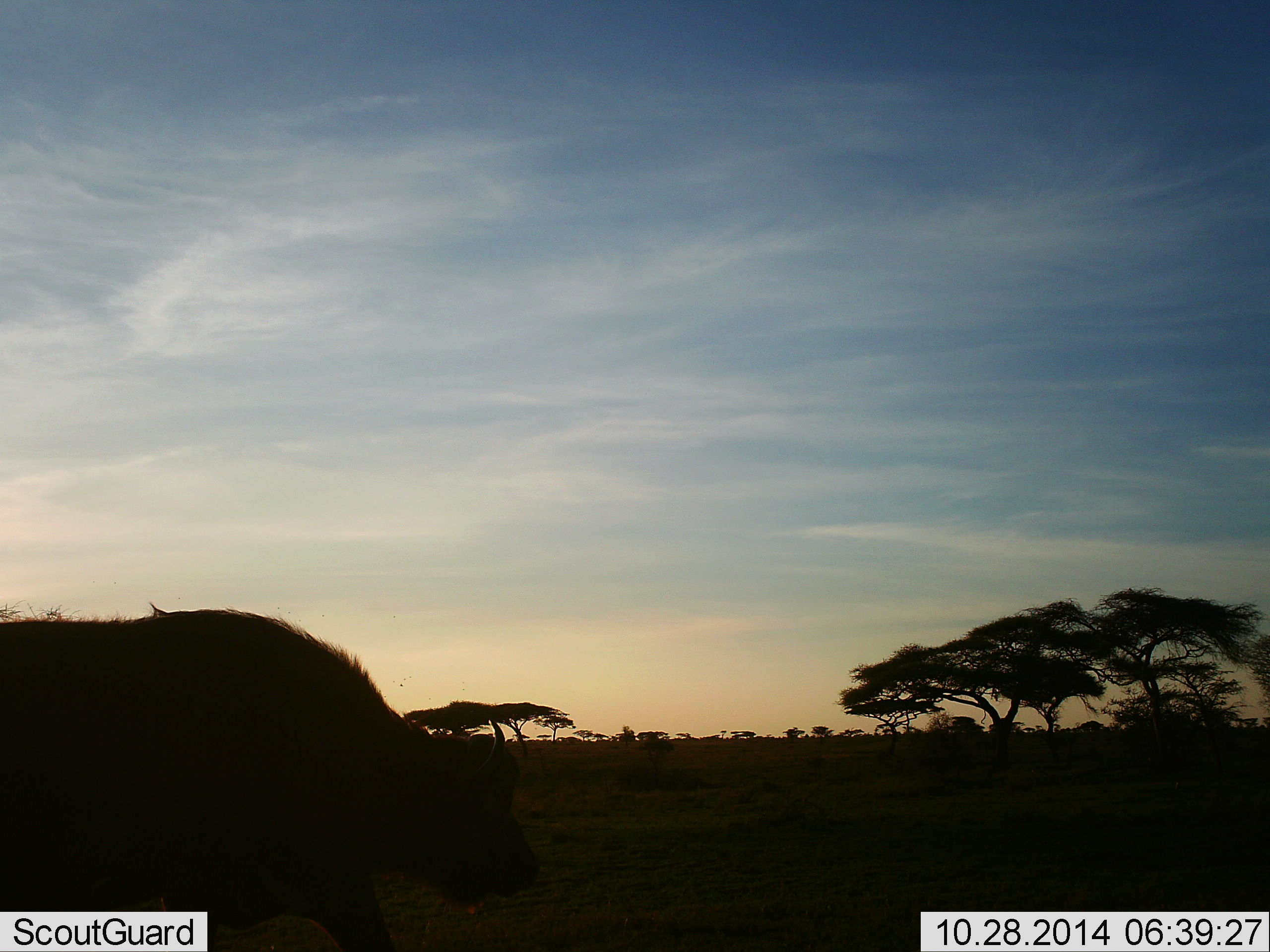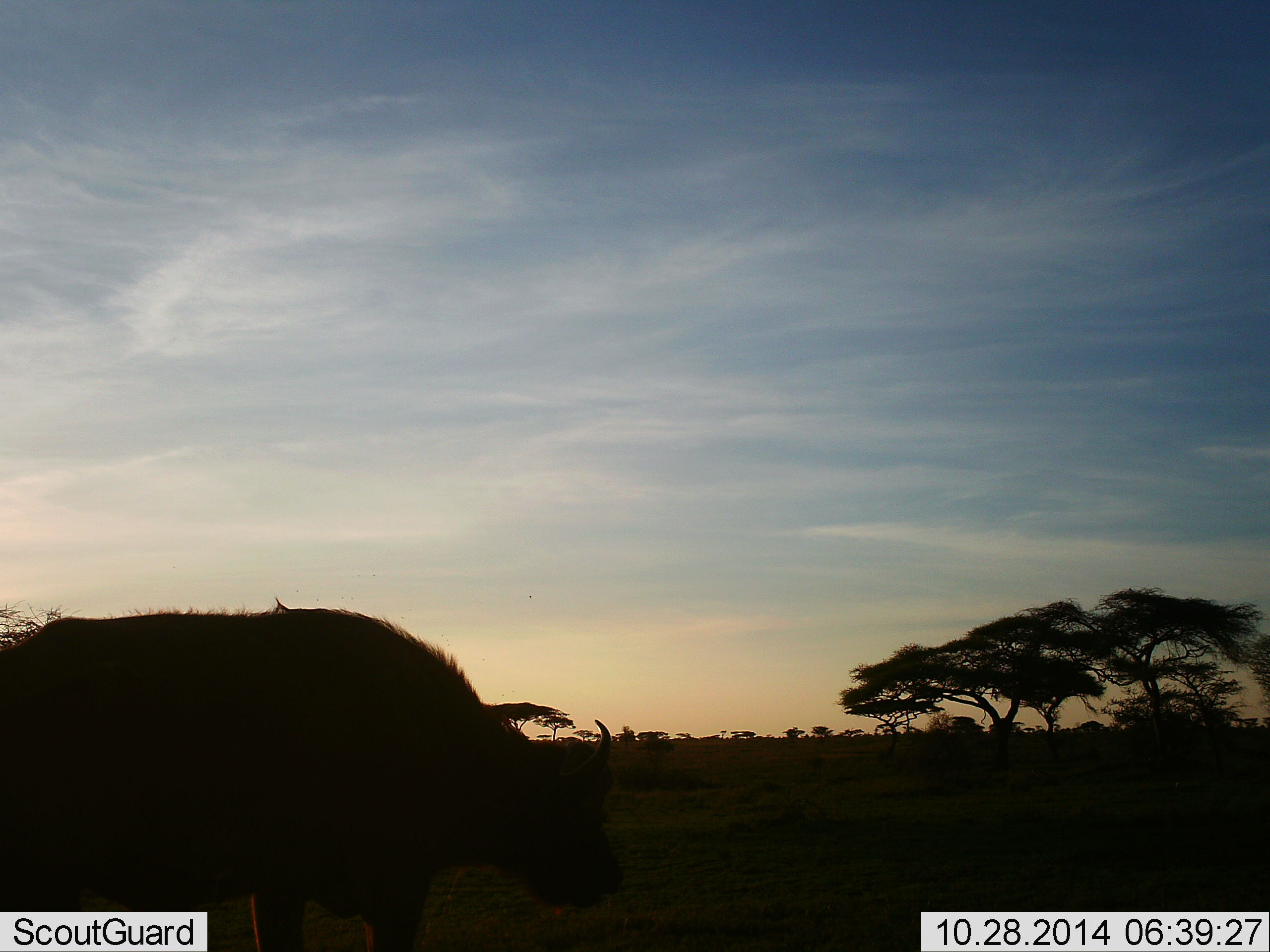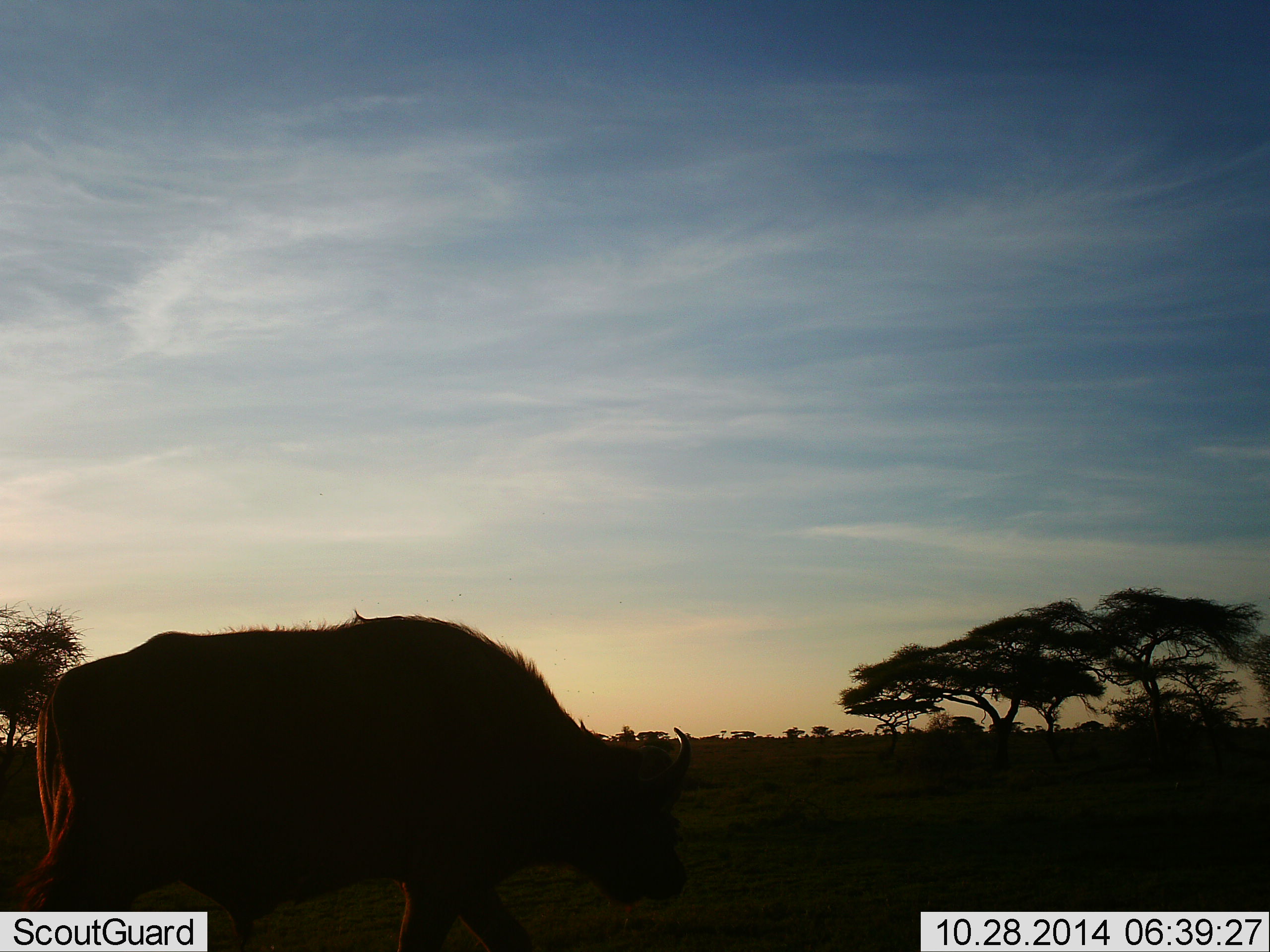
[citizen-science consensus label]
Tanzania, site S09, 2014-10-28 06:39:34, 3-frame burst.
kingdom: Animalia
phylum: Chordata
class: Mammalia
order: Artiodactyla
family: Bovidae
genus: Syncerus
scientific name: Syncerus caffer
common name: cape buffalo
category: buffalo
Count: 1.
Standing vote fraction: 10%.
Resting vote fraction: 0%.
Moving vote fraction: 80%.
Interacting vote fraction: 0%.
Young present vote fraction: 0%.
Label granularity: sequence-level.